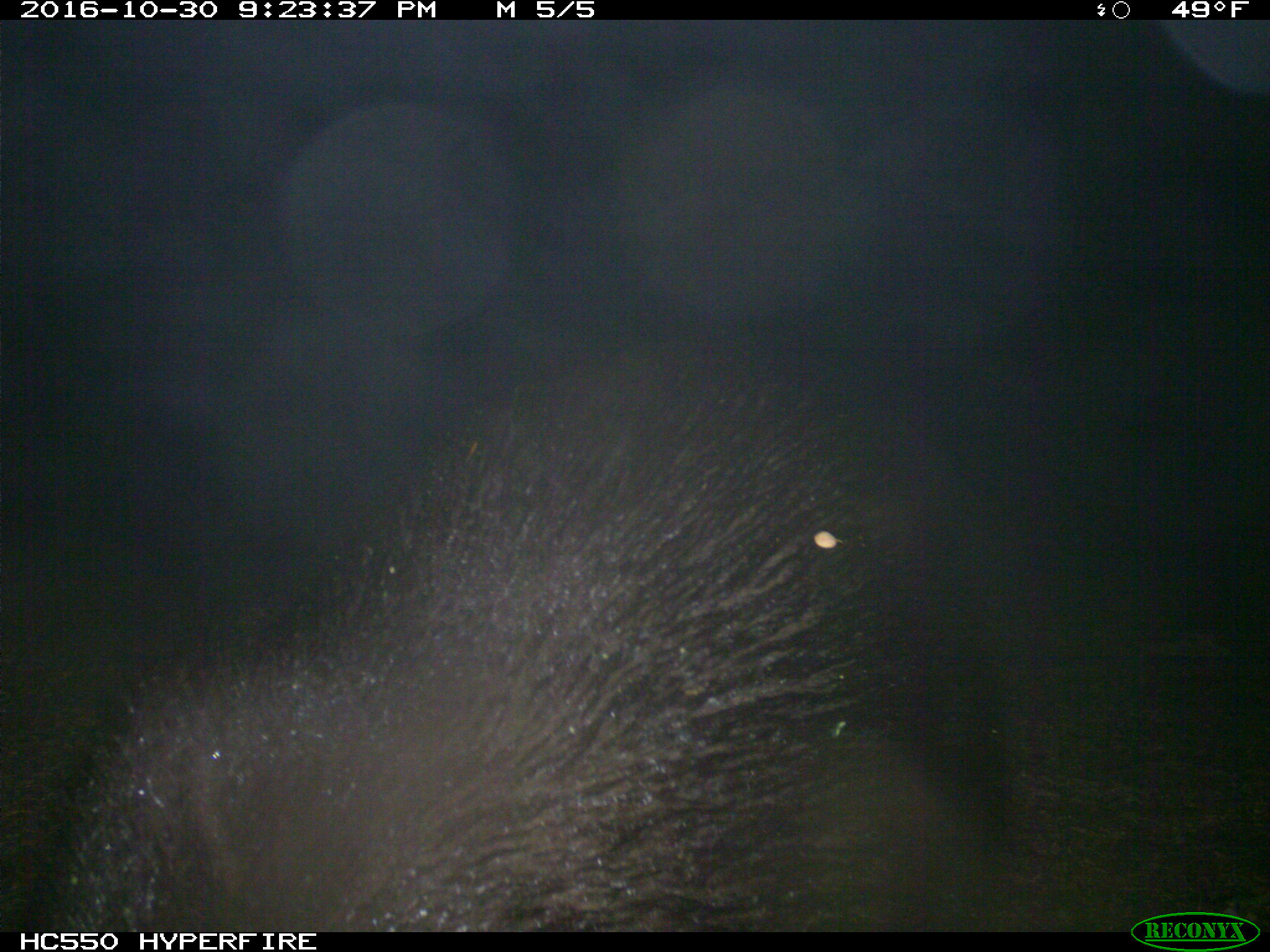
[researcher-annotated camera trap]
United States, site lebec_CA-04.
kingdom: Animalia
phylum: Chordata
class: Mammalia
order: Carnivora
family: Ursidae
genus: Ursus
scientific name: Ursus americanus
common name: american black bear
Ursus americanus (american black bear).